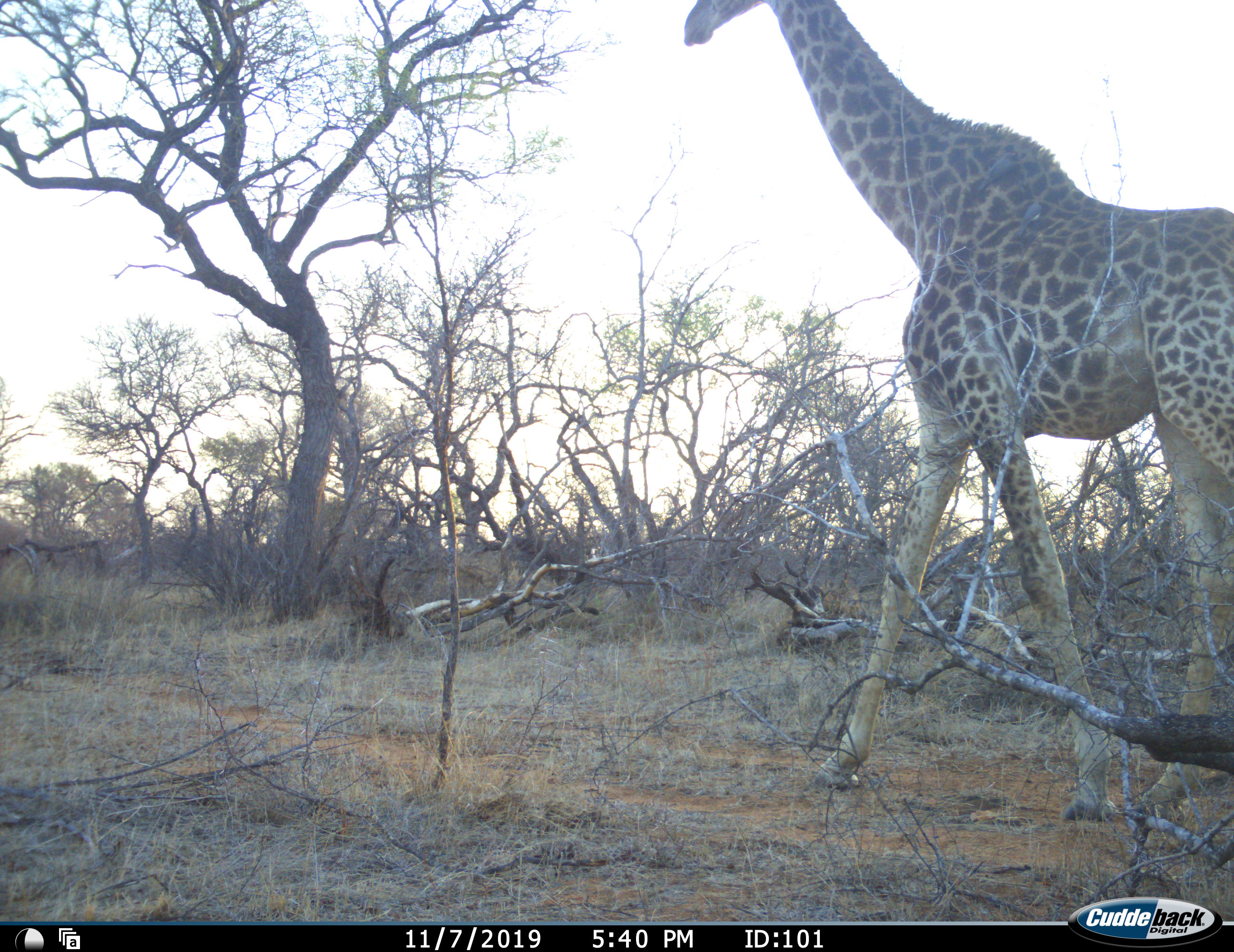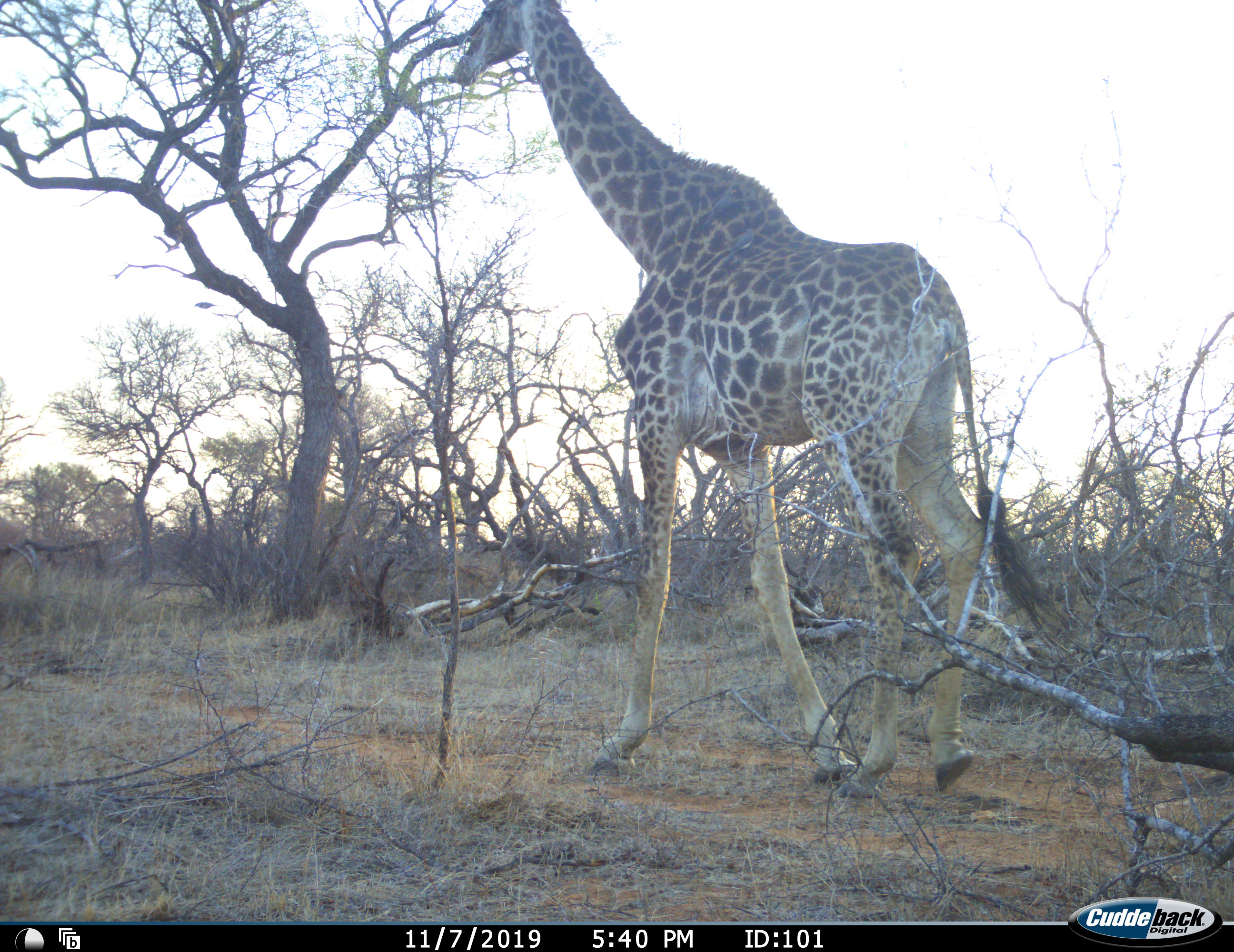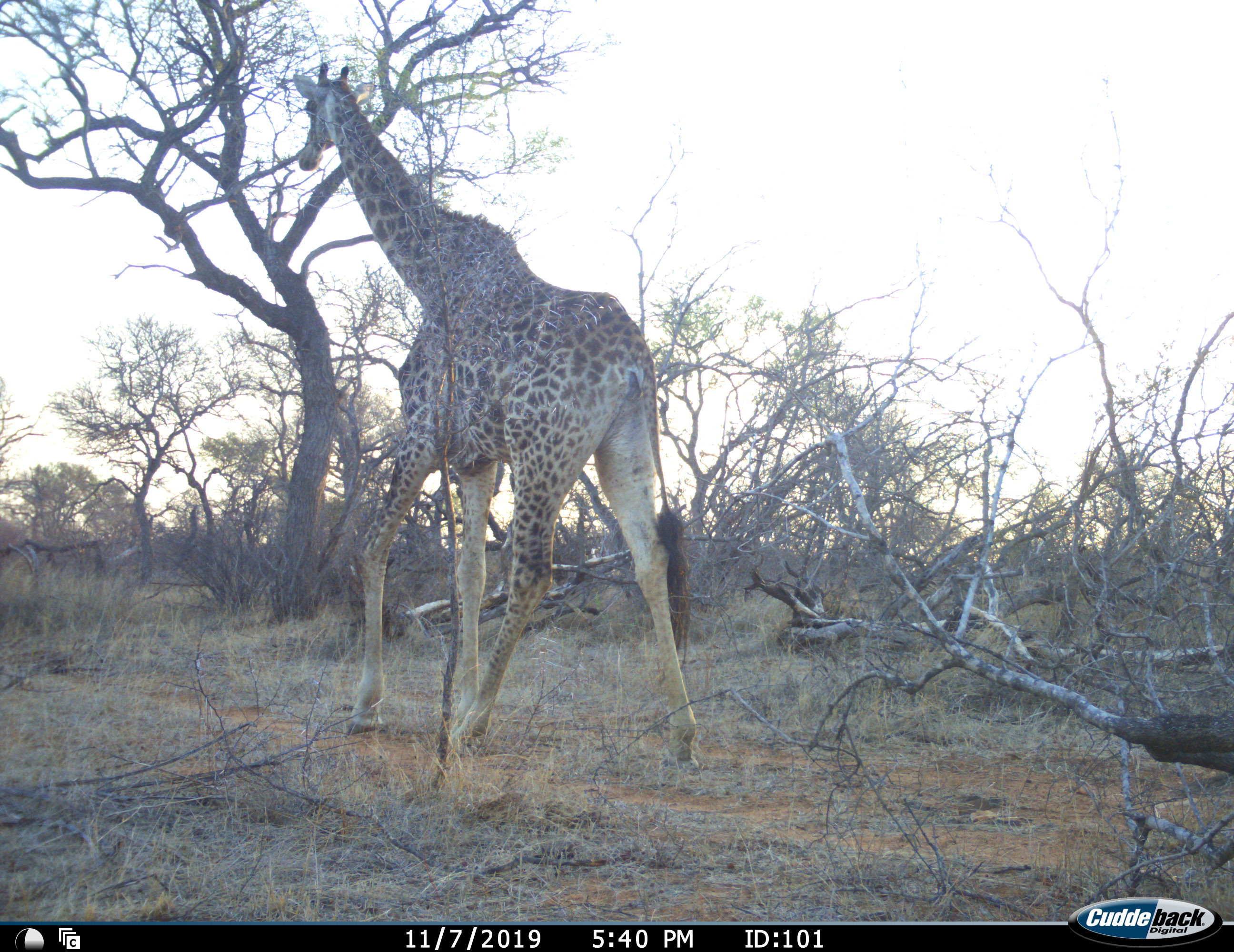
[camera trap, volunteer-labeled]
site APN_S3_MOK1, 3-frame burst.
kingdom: Animalia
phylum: Chordata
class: Mammalia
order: Artiodactyla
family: Giraffidae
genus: Giraffa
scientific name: Giraffa camelopardalis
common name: giraffe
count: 1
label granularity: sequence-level